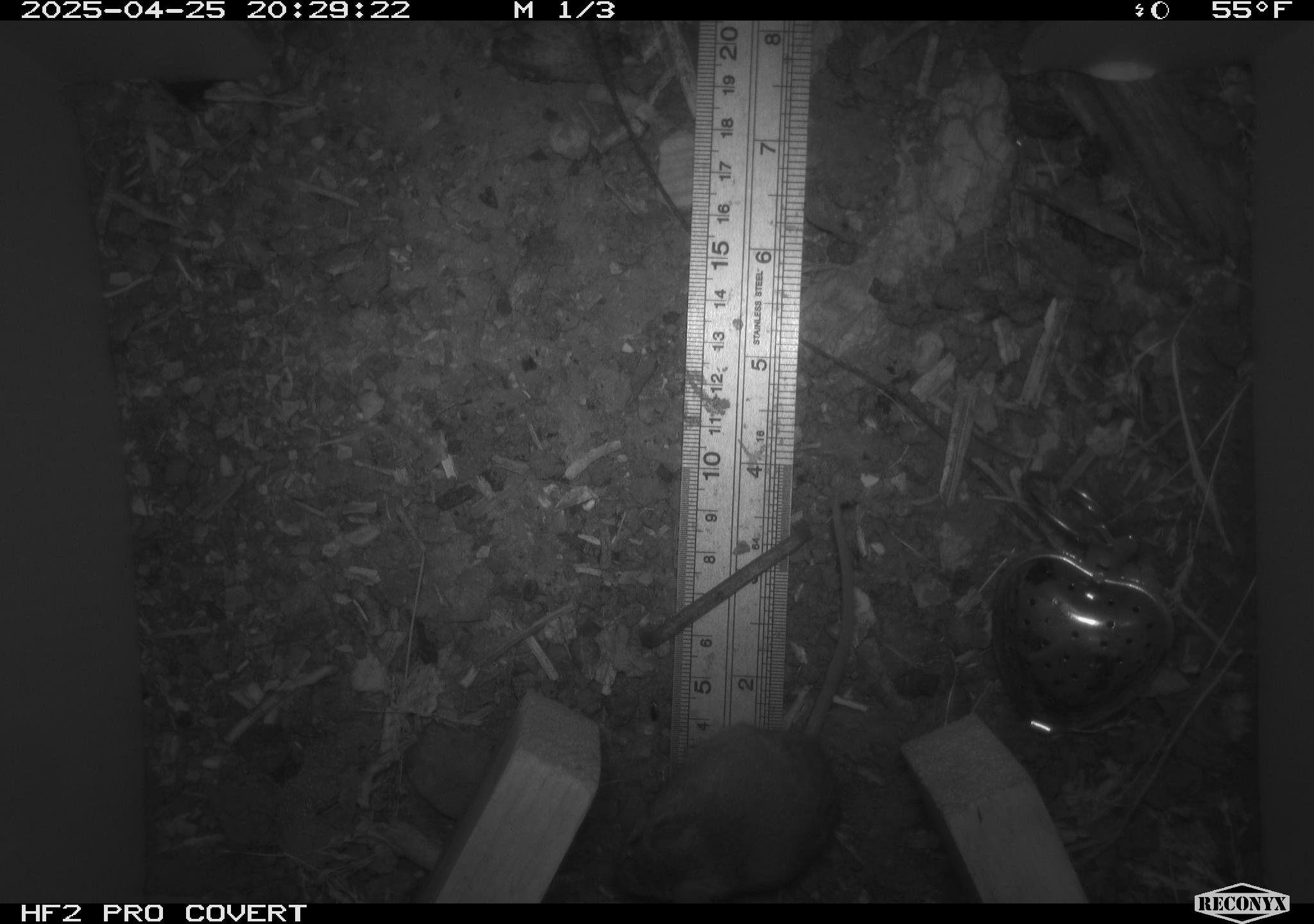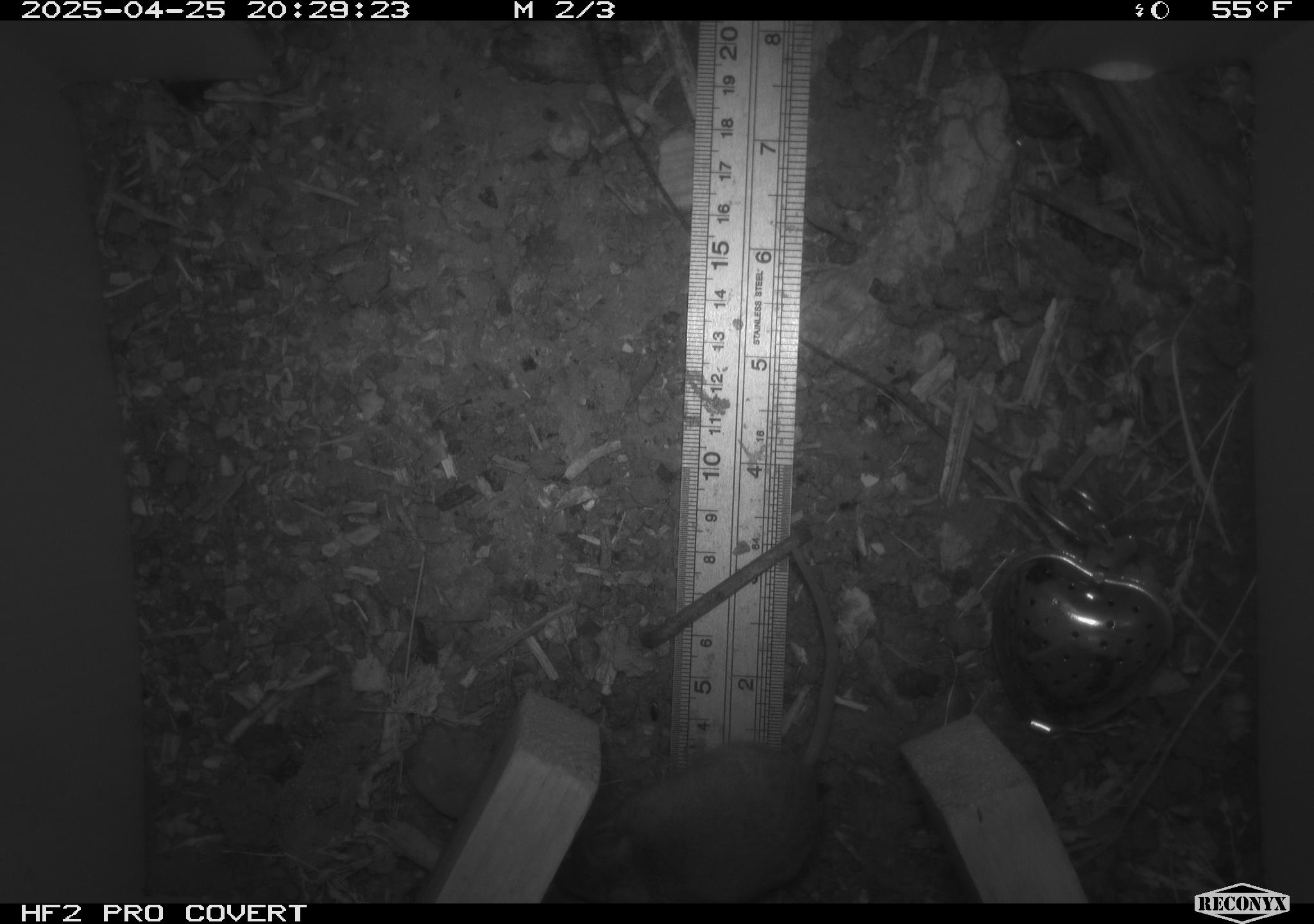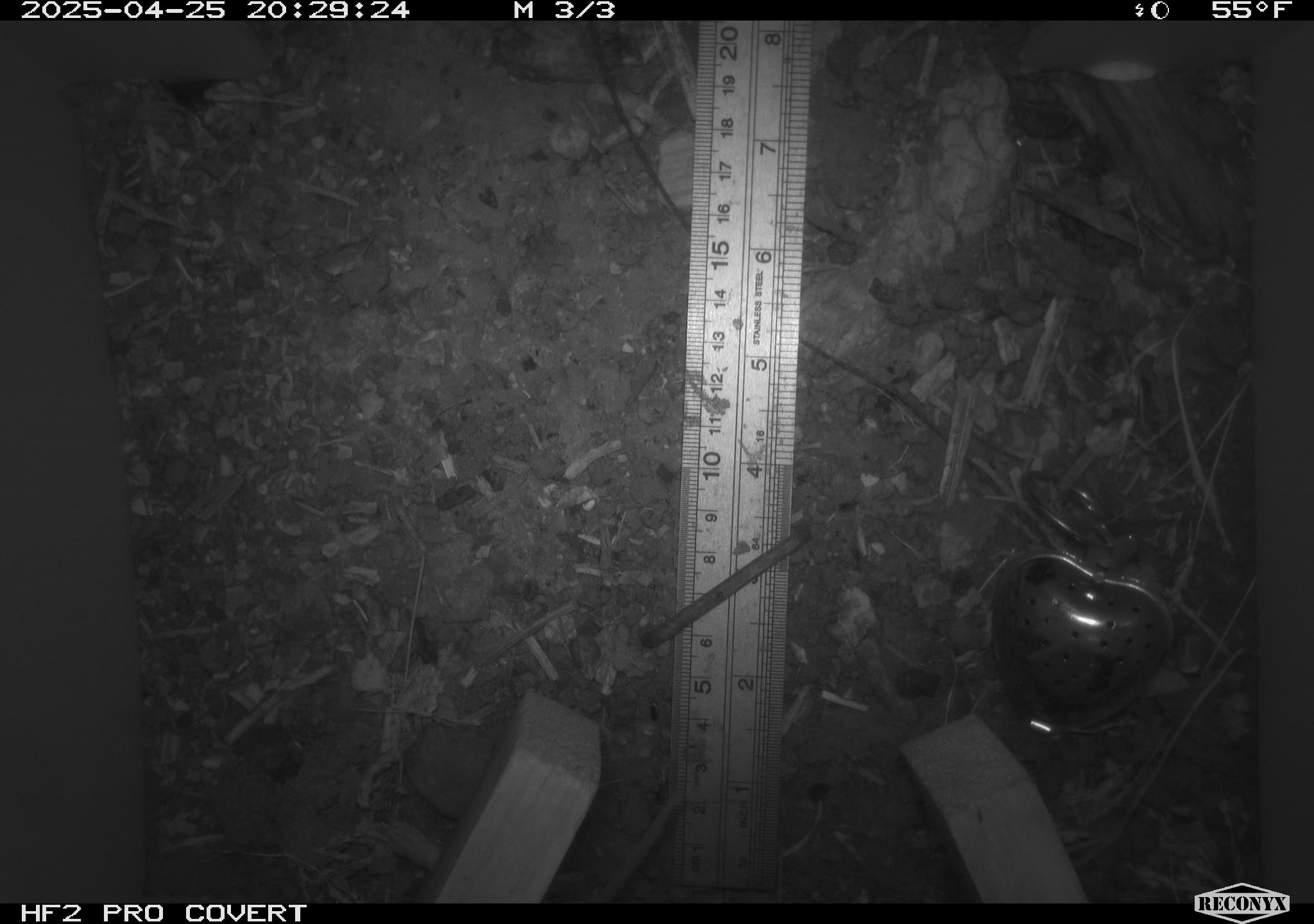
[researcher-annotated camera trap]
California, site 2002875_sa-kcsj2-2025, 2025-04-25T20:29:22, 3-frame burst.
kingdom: Animalia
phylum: Chordata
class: Mammalia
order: Rodentia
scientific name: Rodentia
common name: rodent